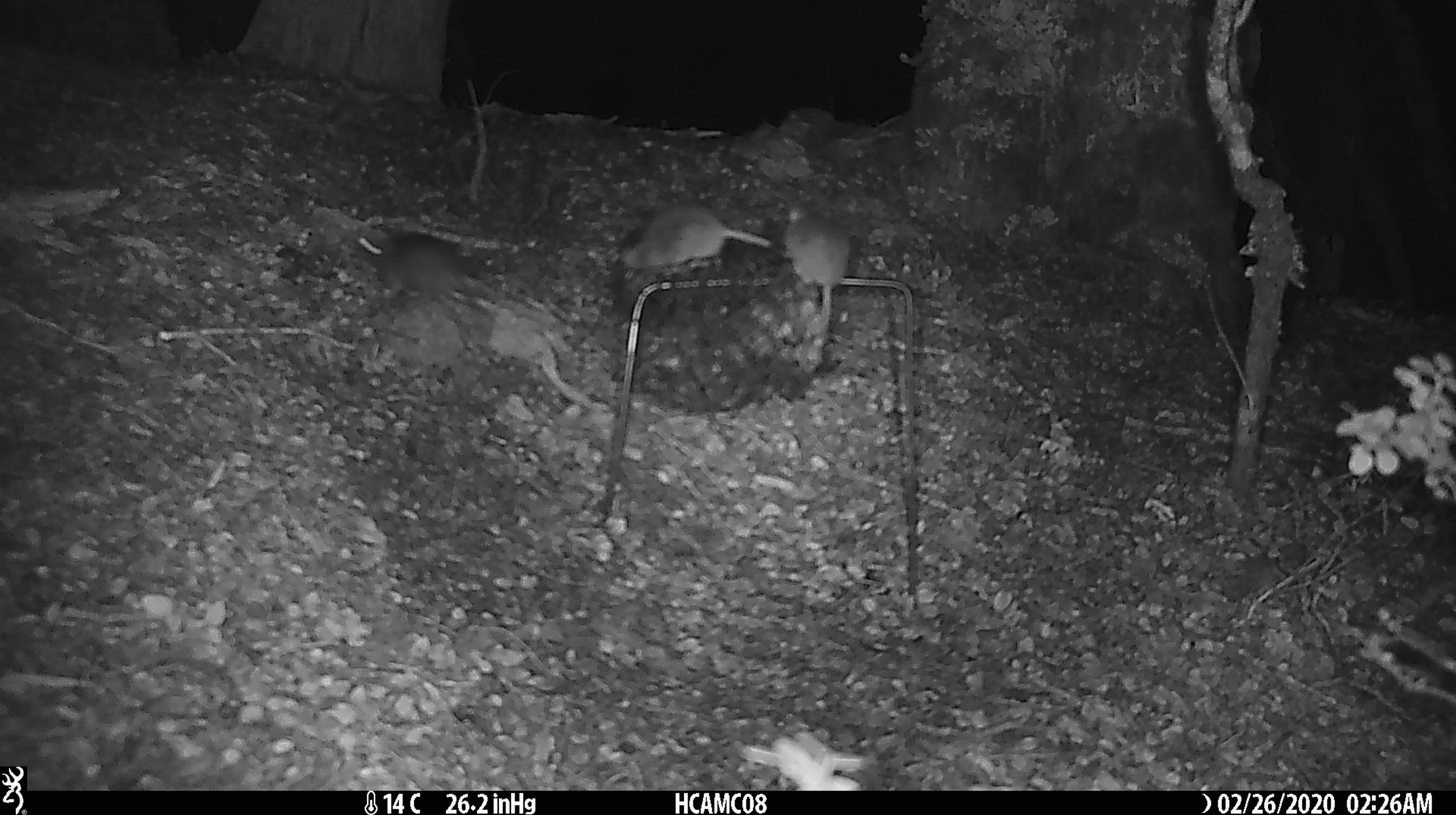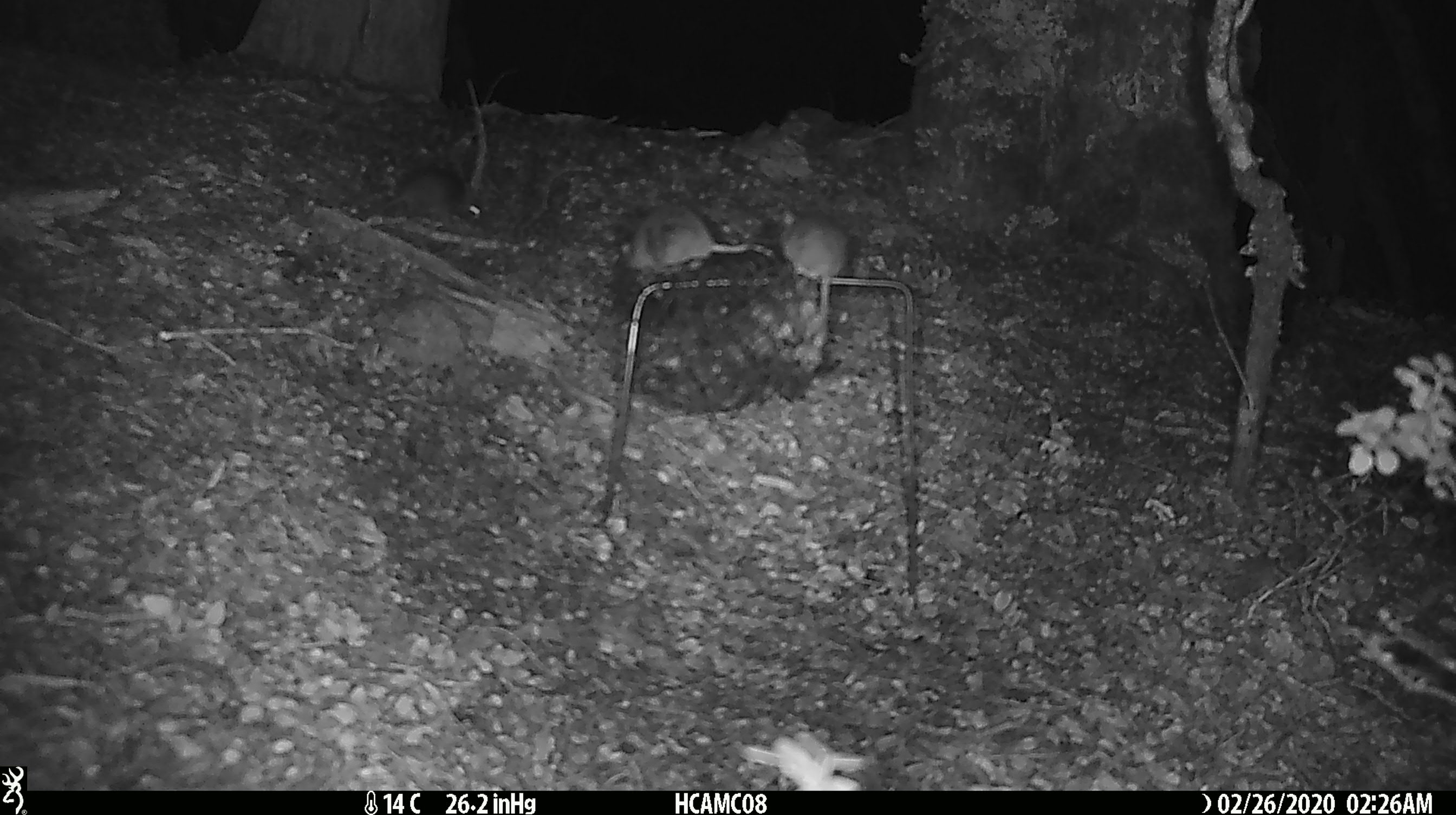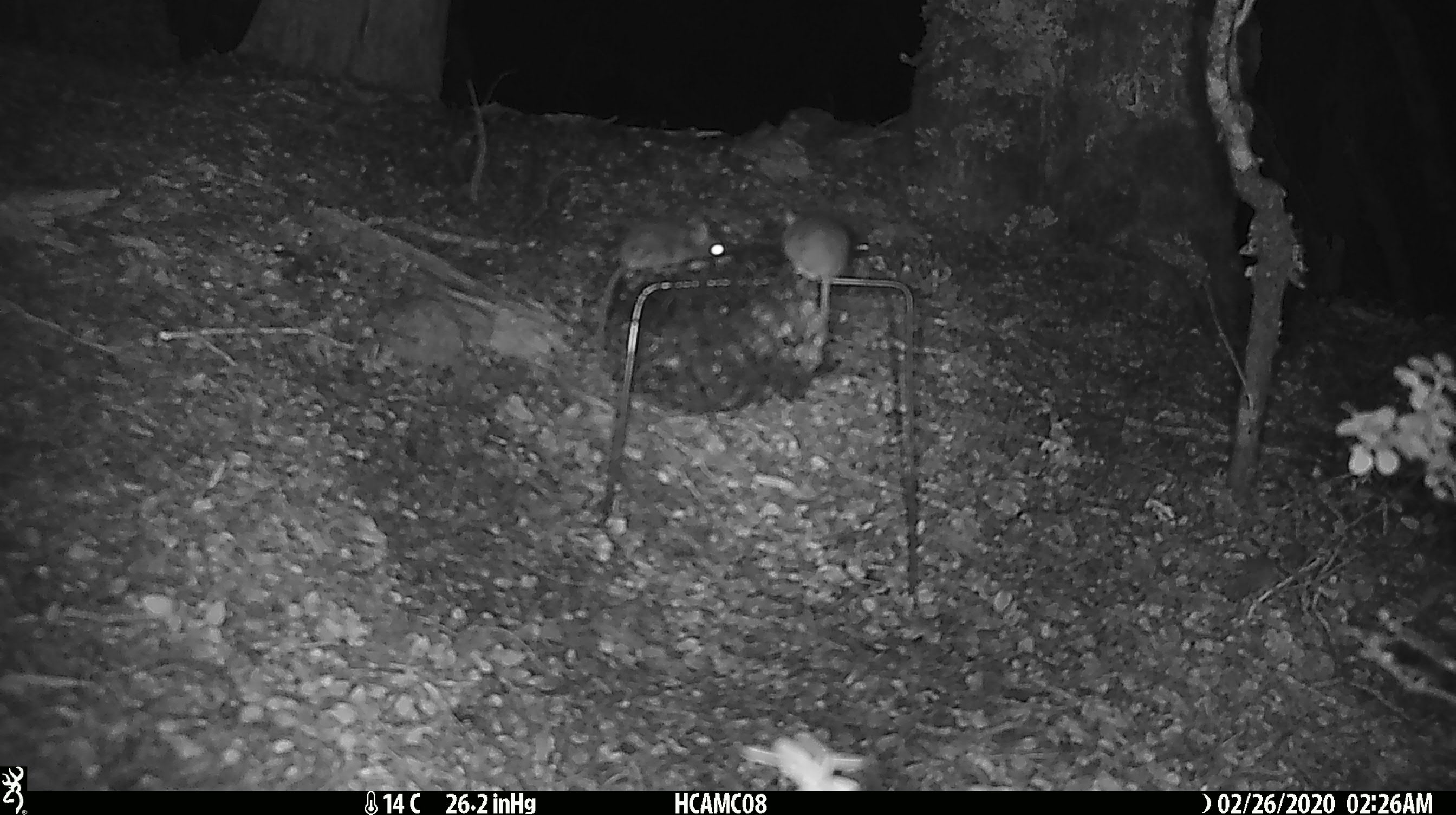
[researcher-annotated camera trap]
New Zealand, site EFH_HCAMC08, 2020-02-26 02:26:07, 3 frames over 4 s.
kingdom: Animalia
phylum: Chordata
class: Mammalia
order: Rodentia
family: Muridae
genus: Mus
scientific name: Mus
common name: mouse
Mouse (Mus).